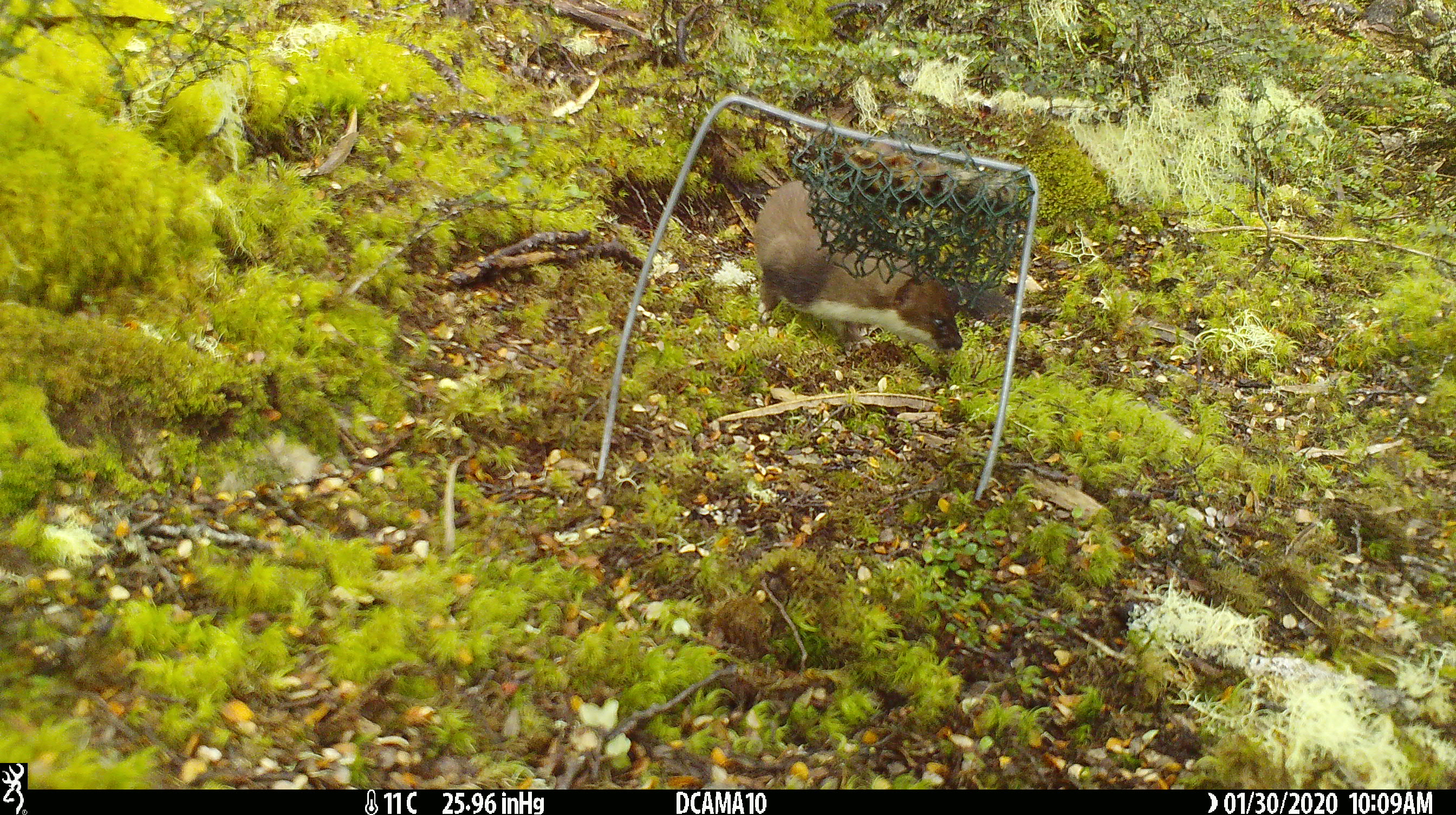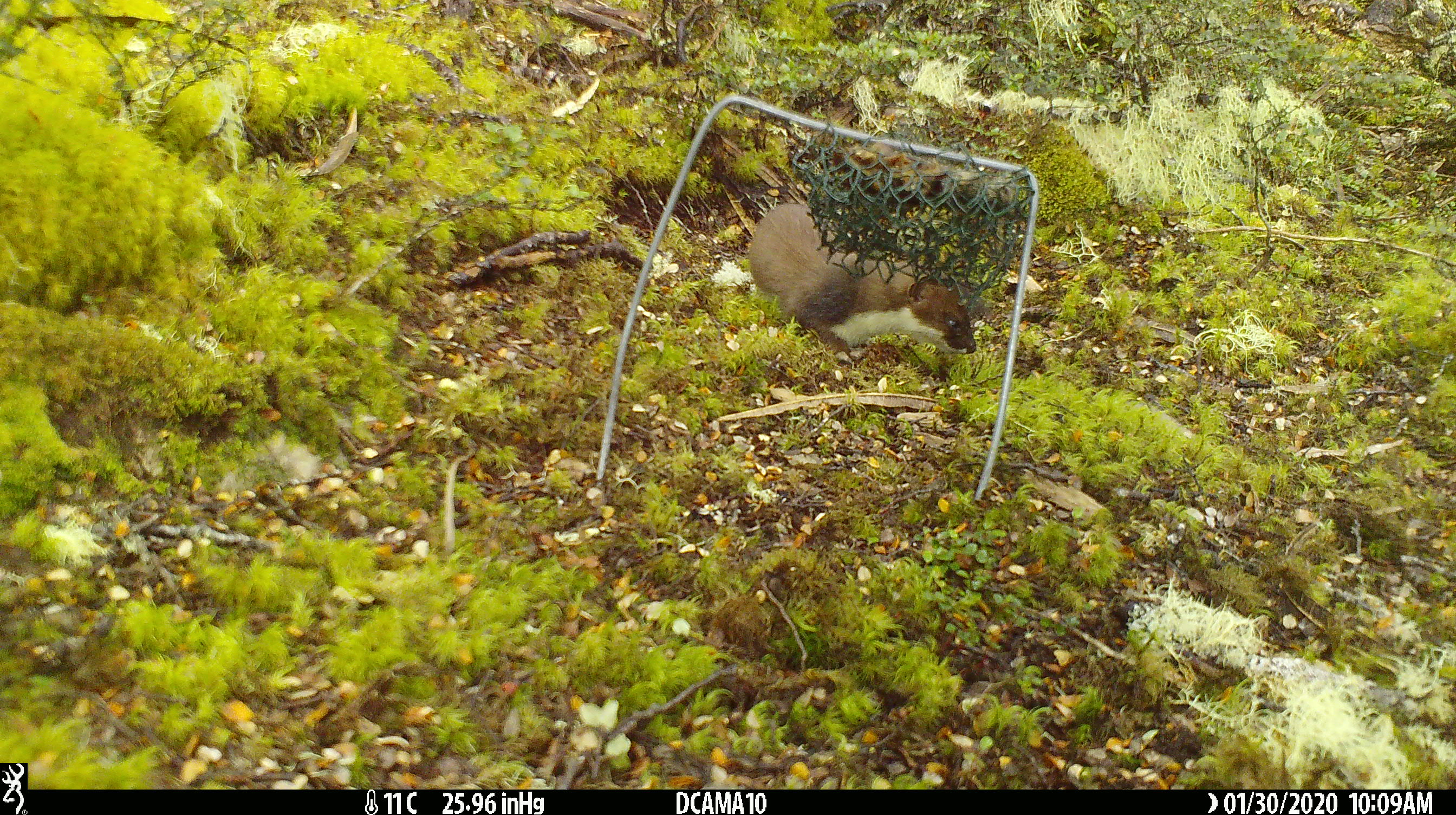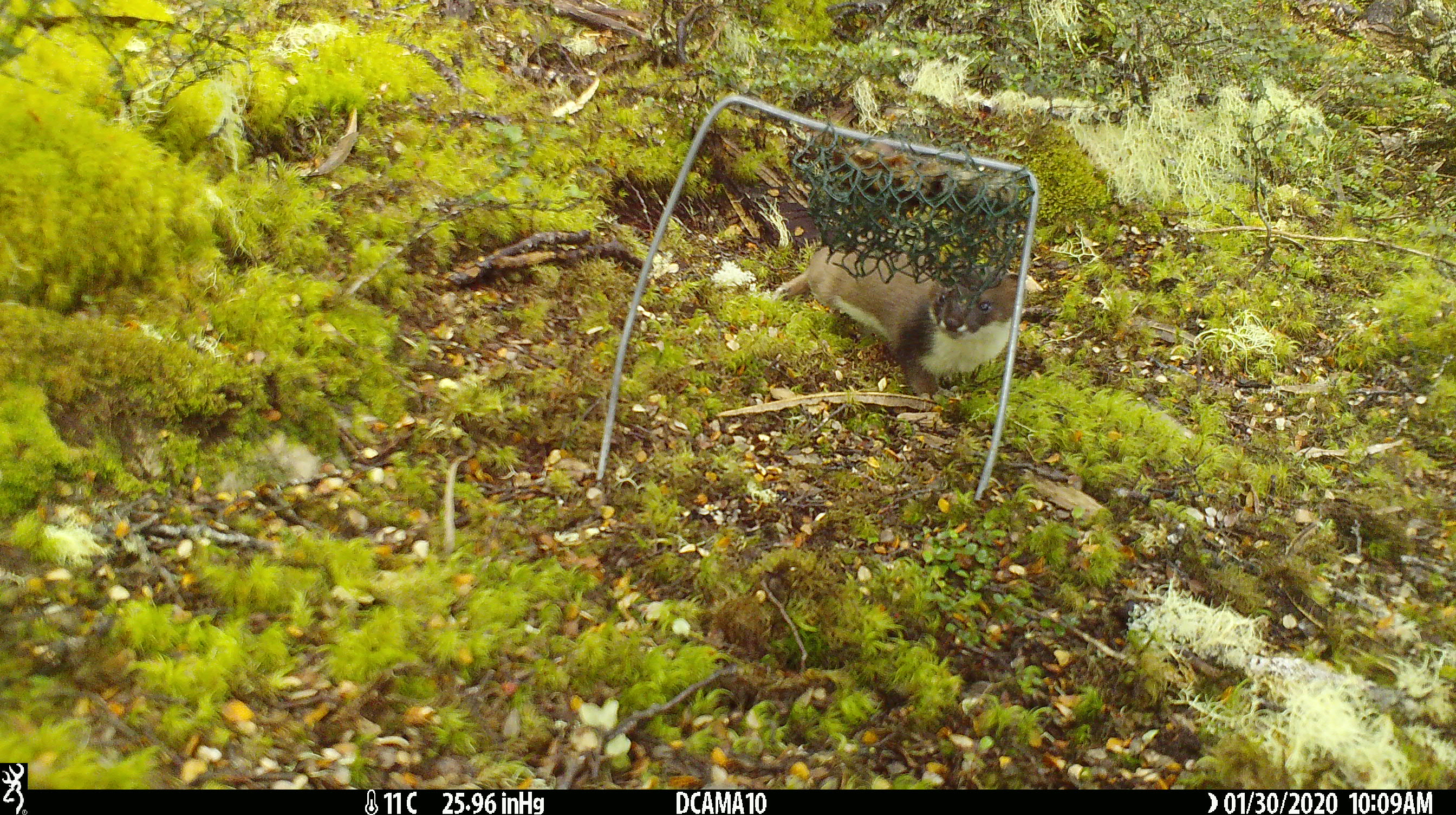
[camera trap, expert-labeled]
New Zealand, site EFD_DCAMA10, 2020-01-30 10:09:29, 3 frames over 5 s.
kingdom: Animalia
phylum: Chordata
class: Mammalia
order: Carnivora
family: Mustelidae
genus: Mustela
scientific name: Mustela erminea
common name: stoat